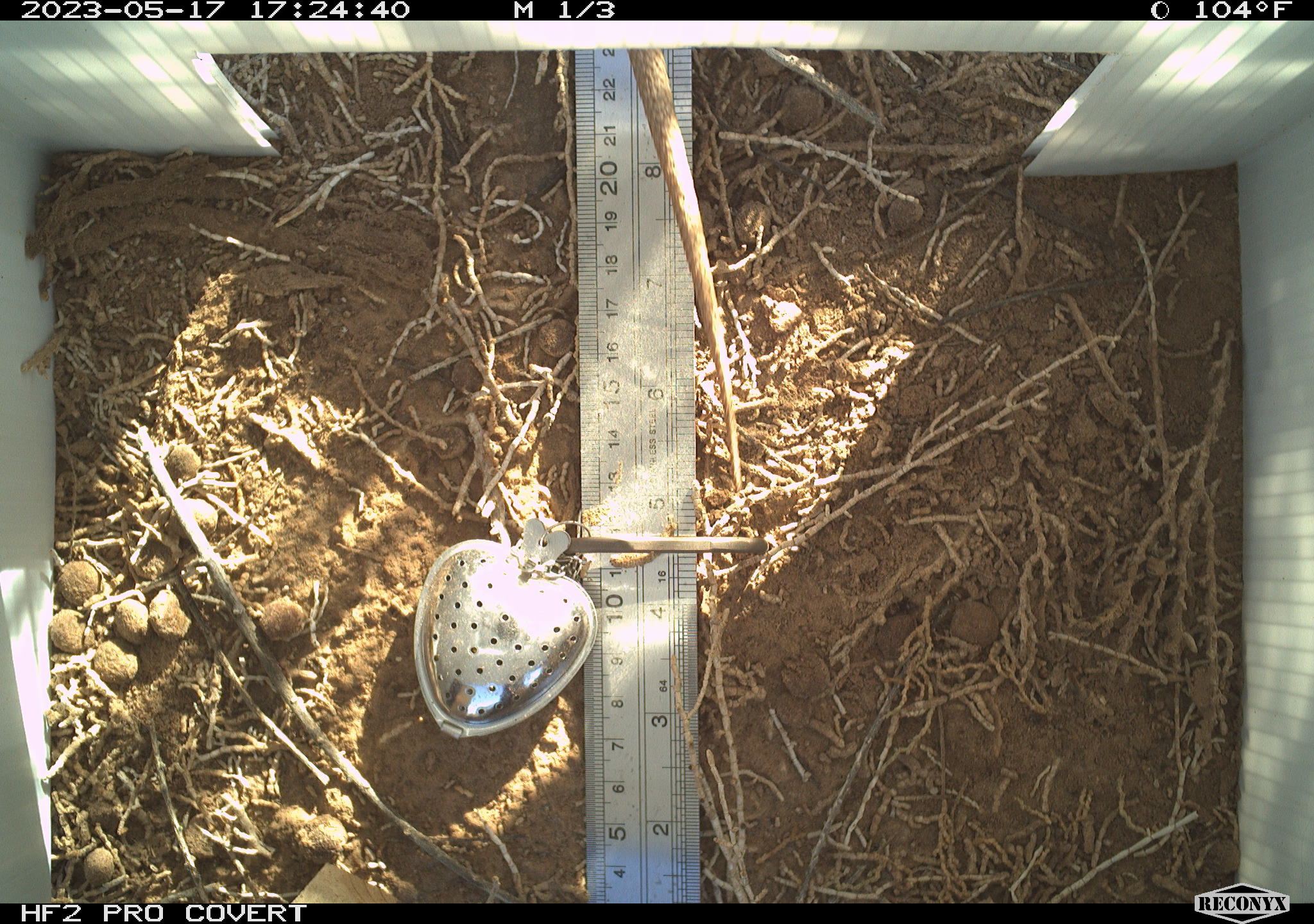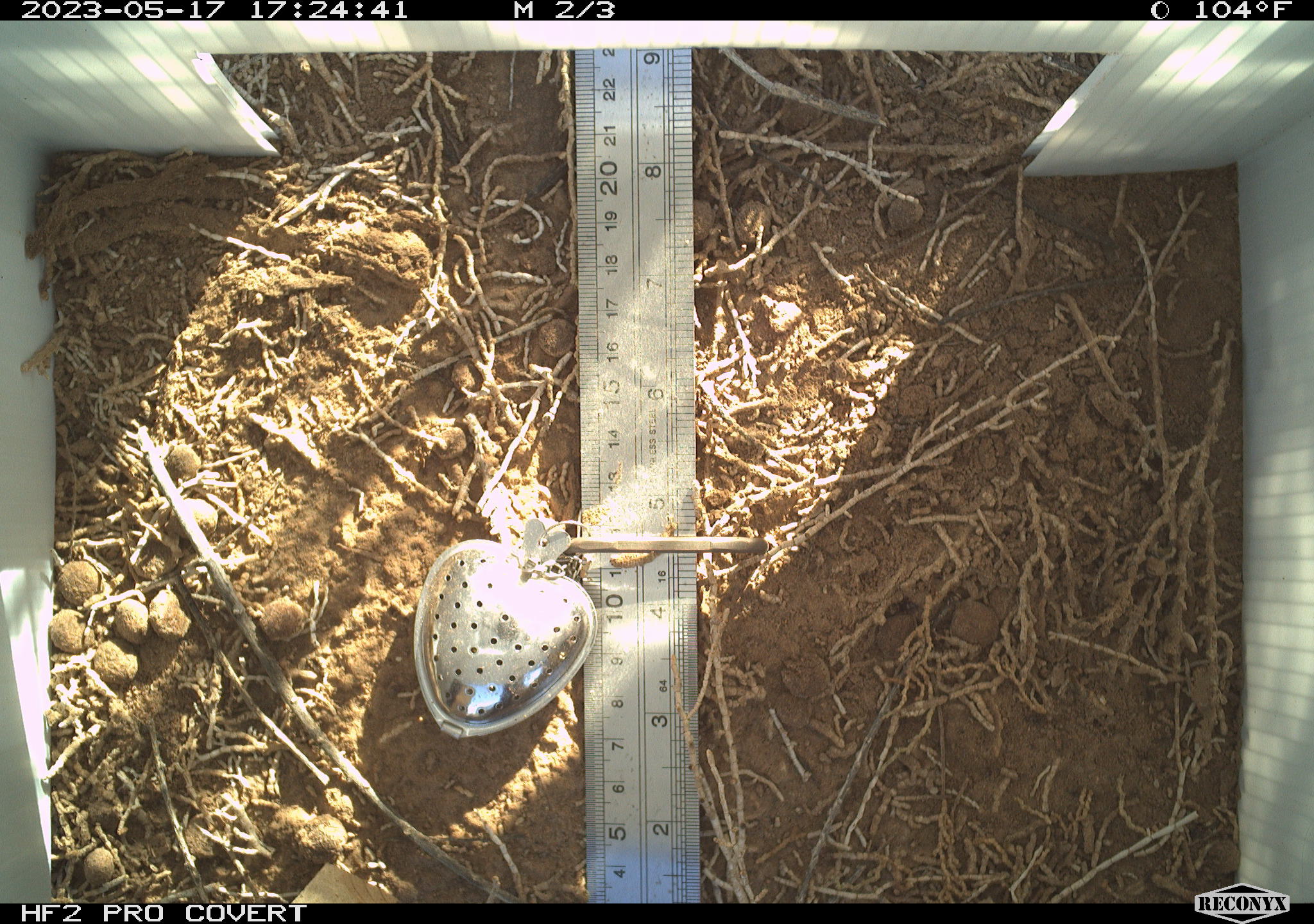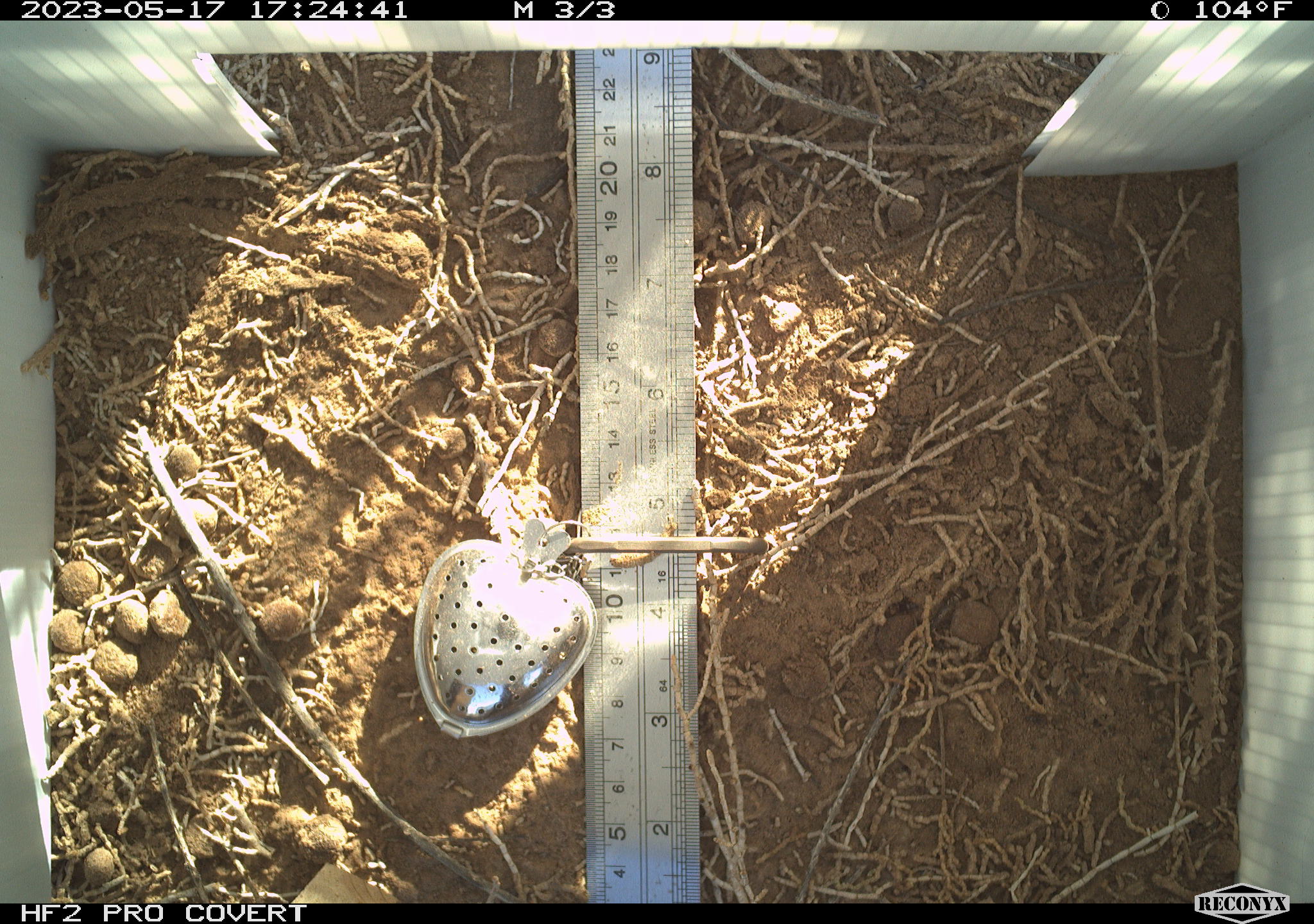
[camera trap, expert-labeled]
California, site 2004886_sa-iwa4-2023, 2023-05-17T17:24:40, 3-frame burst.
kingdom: Animalia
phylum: Chordata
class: Reptilia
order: Squamata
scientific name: Squamata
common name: lizards and snakes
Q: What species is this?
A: Lizards and snakes (Squamata).